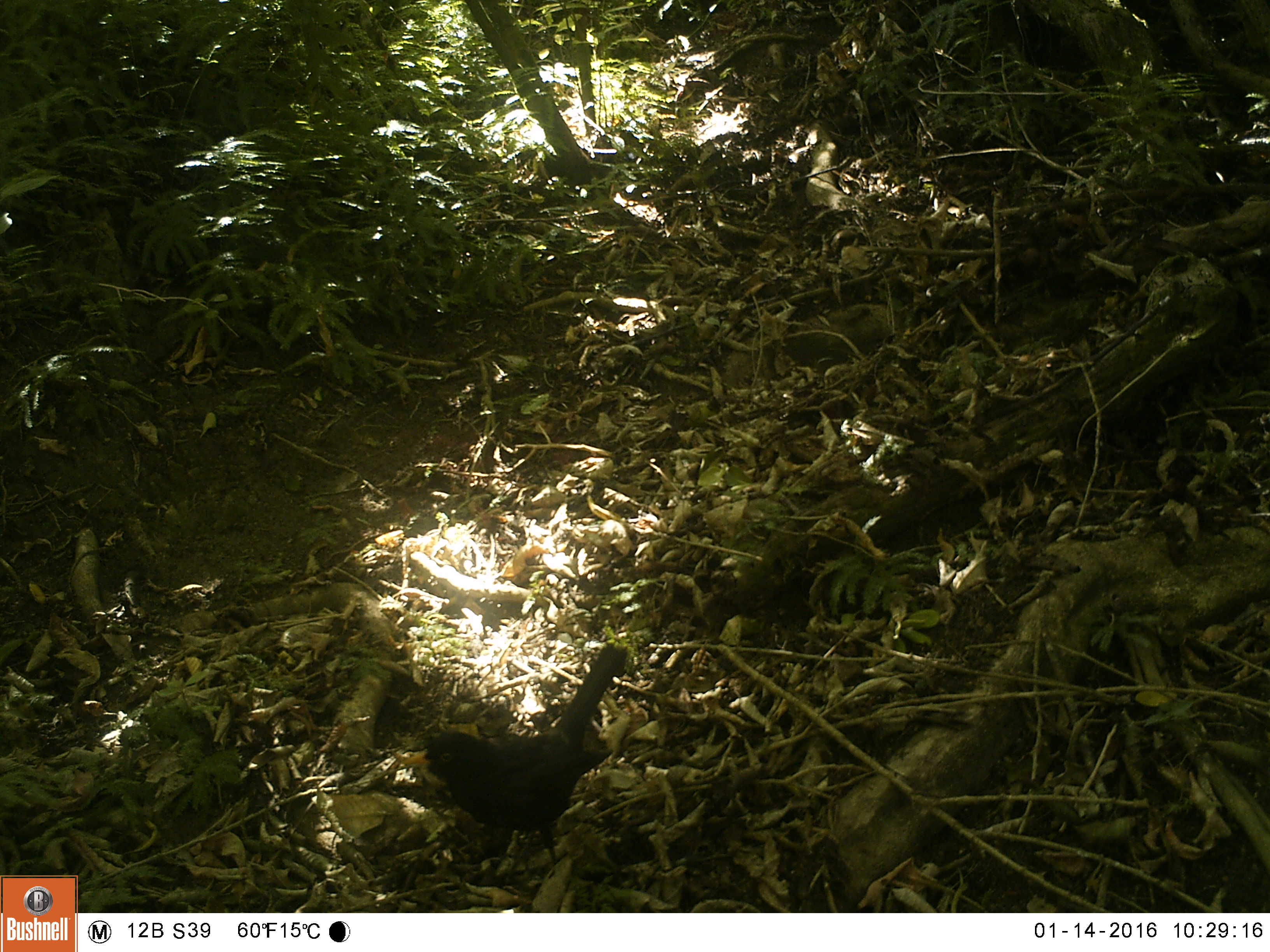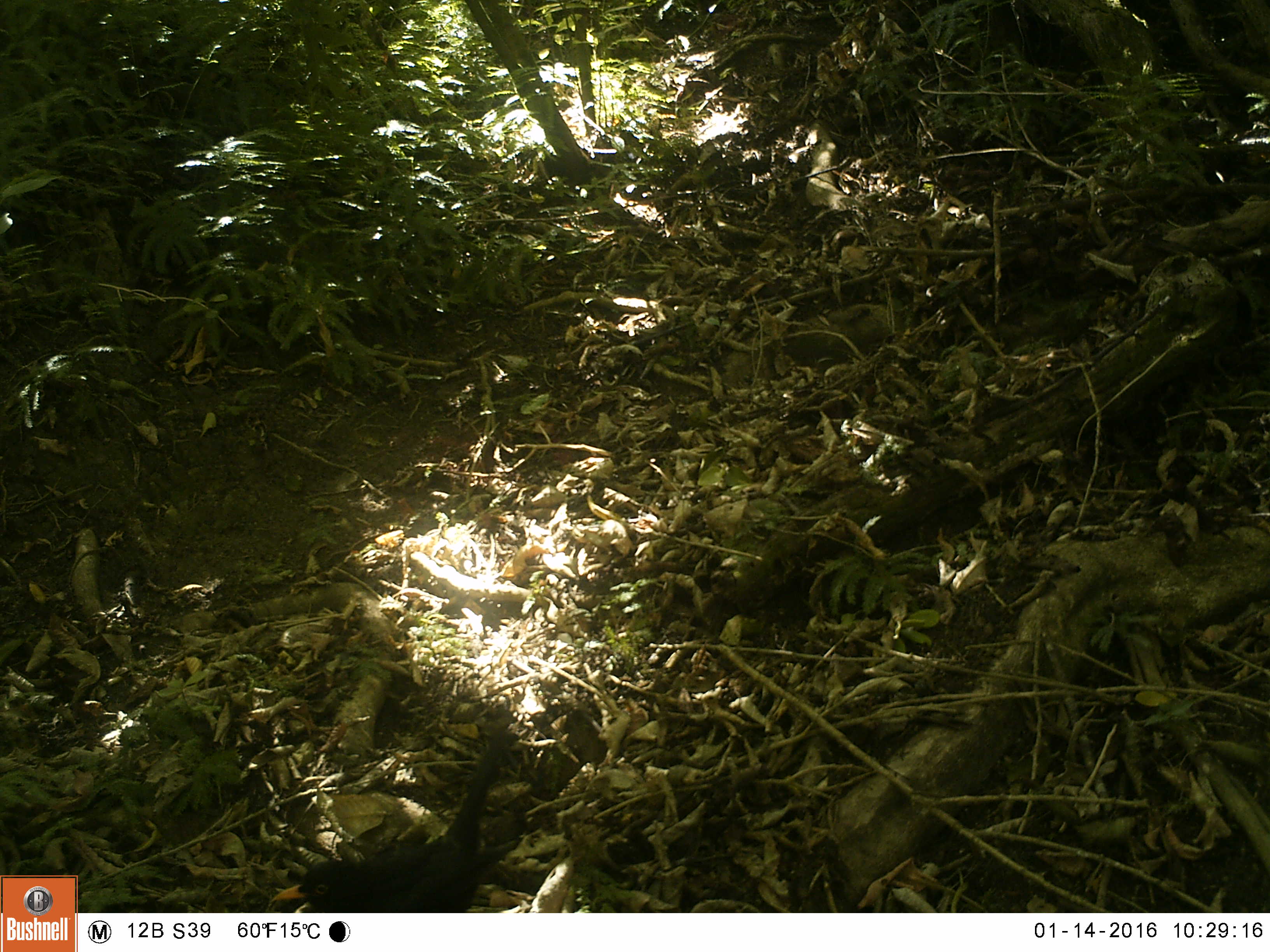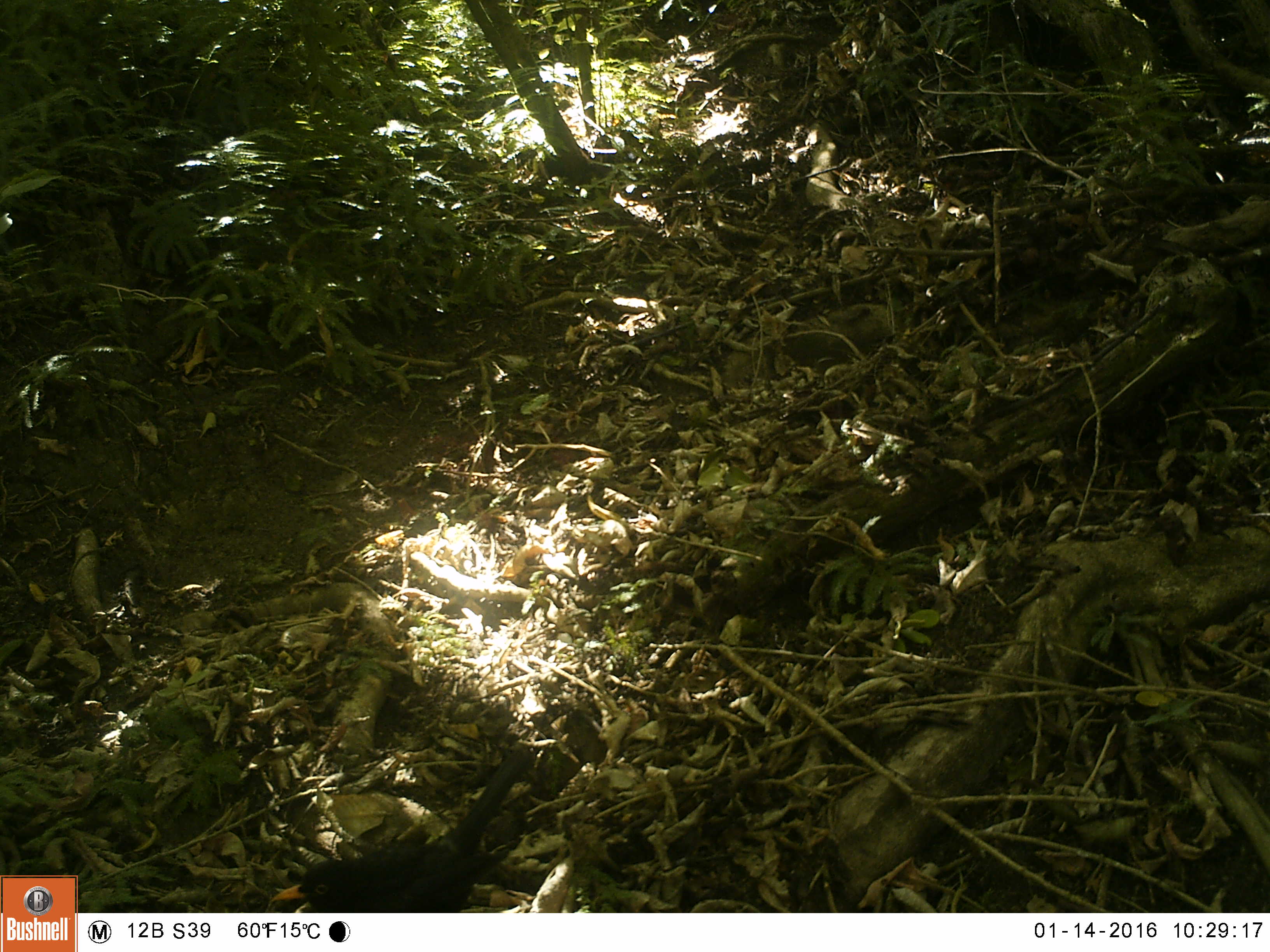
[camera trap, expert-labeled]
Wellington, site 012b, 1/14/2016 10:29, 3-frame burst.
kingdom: Animalia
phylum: Chordata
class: Aves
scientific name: Aves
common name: bird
Bird (Aves).